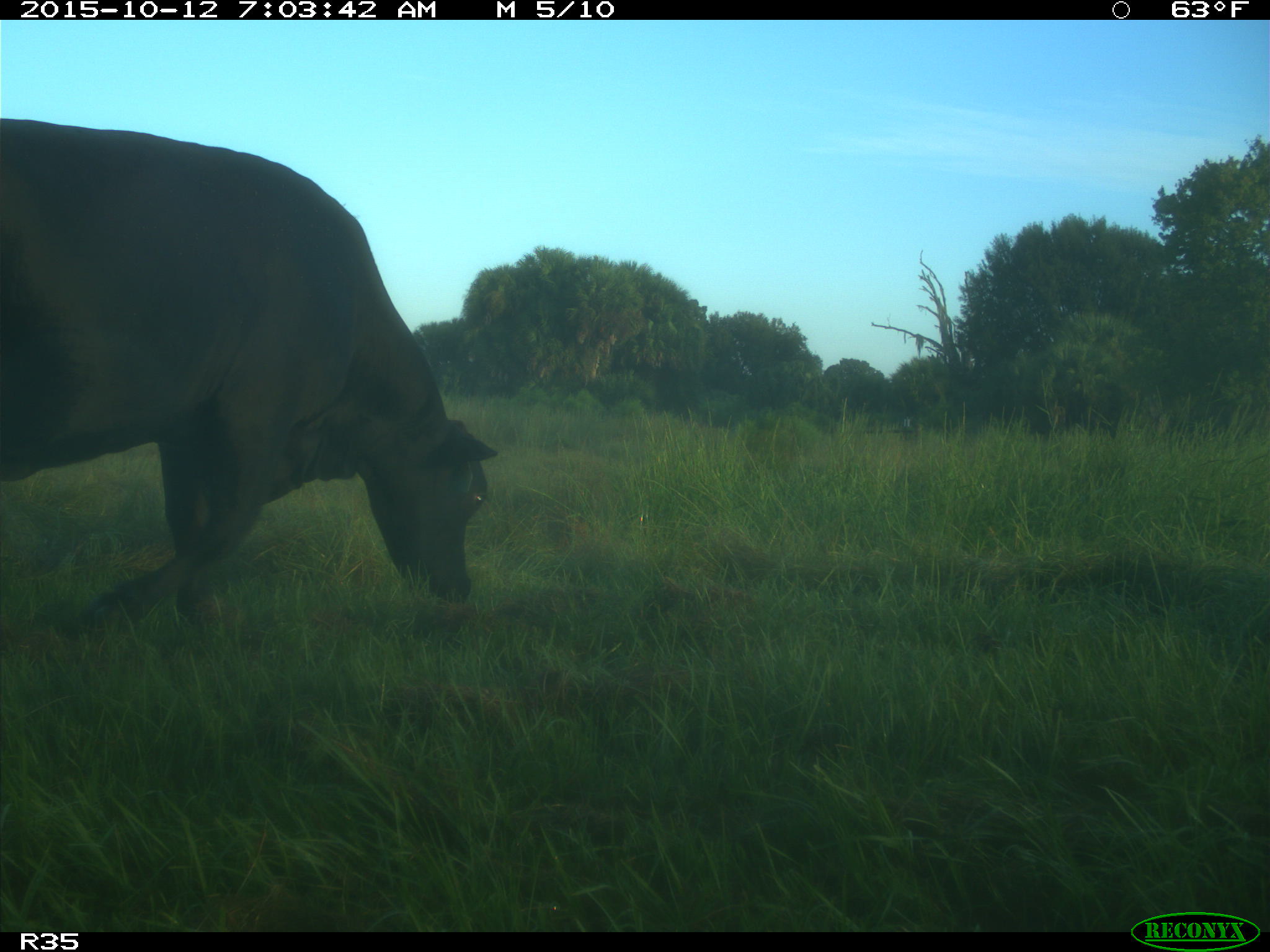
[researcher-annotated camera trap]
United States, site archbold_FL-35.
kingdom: Animalia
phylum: Chordata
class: Mammalia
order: Artiodactyla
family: Bovidae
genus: Bos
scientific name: Bos taurus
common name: domestic cow